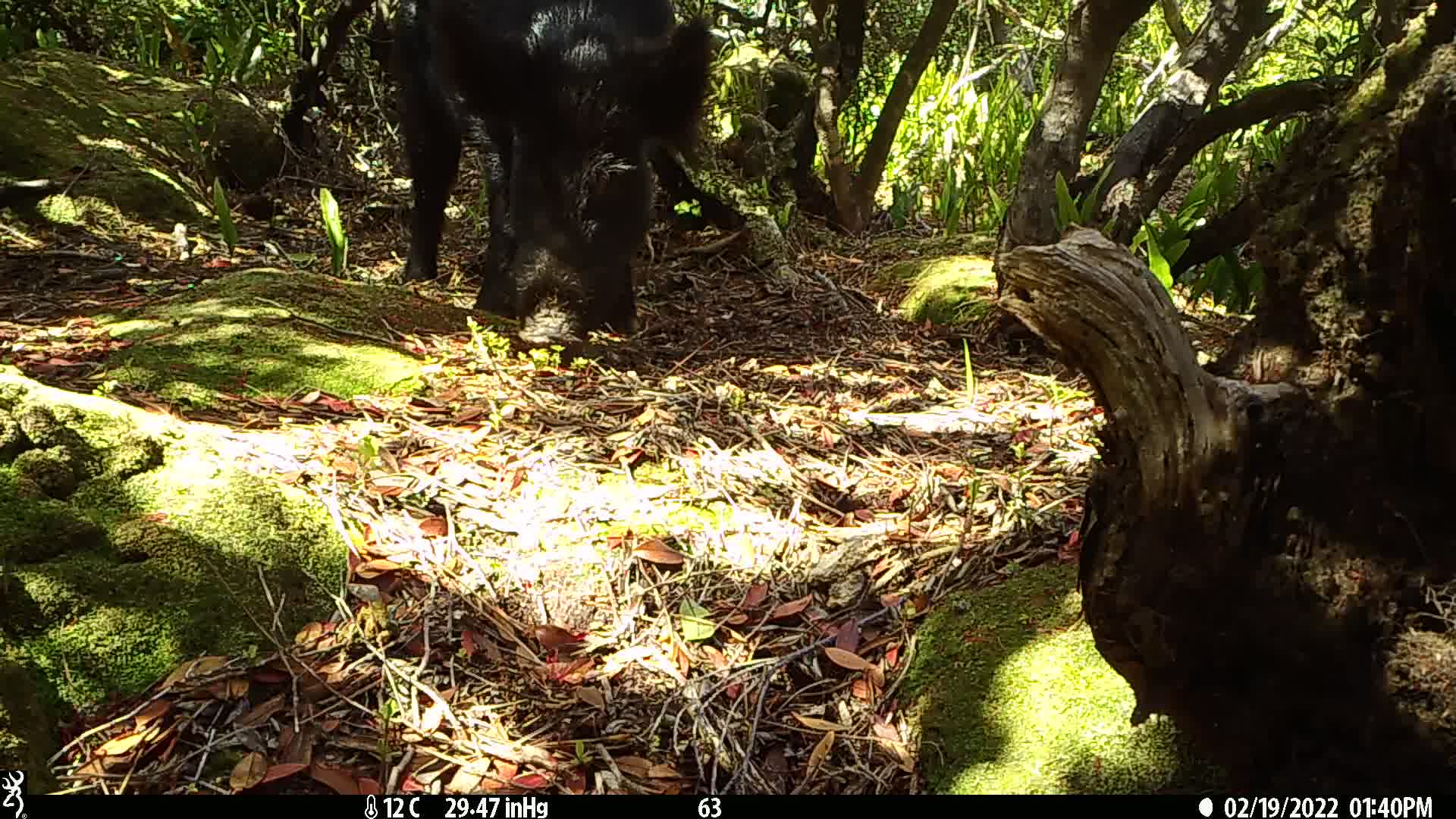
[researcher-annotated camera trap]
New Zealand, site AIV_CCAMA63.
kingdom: Animalia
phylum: Chordata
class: Mammalia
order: Artiodactyla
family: Suidae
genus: Sus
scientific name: Sus scrofa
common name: pig